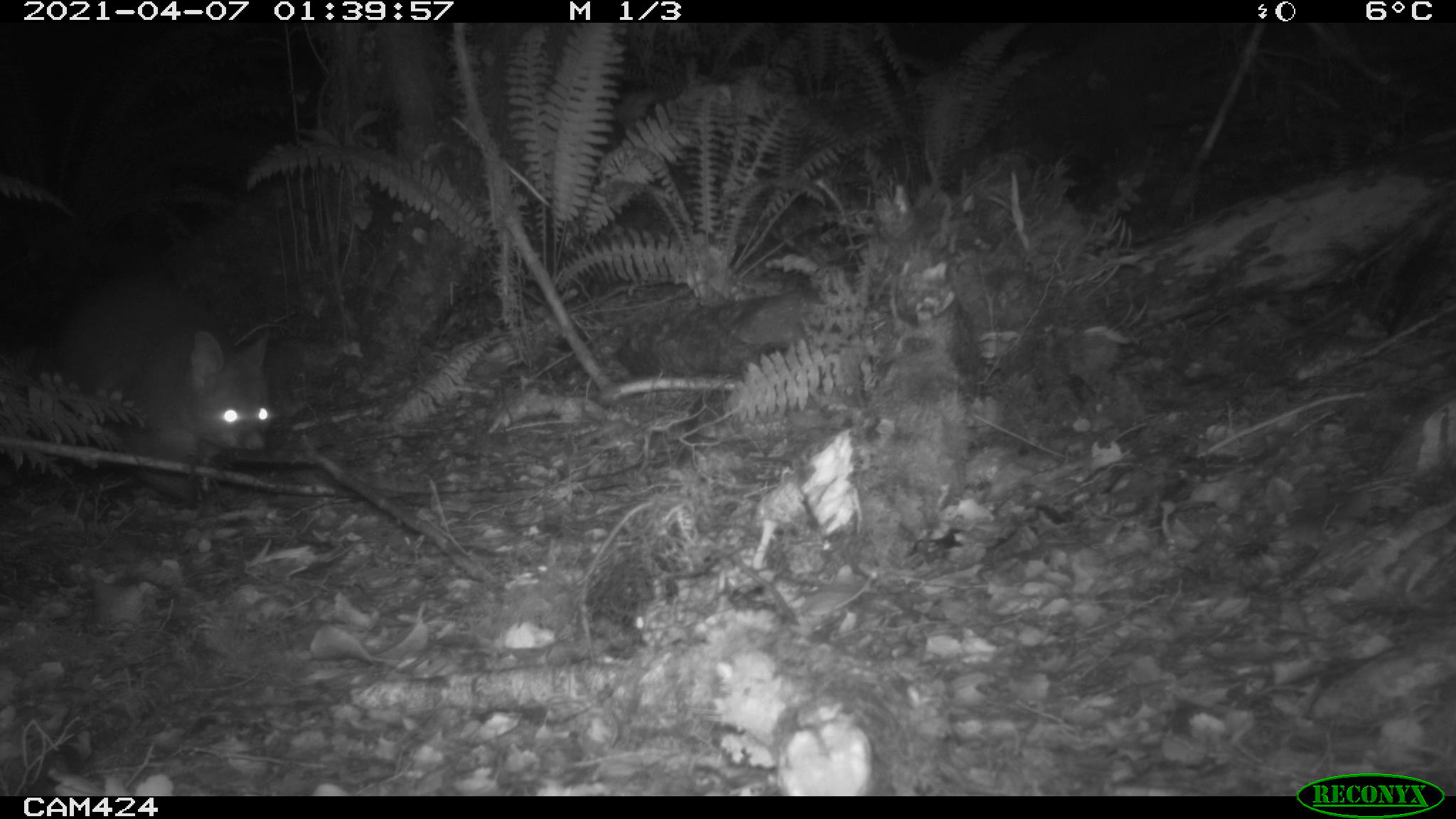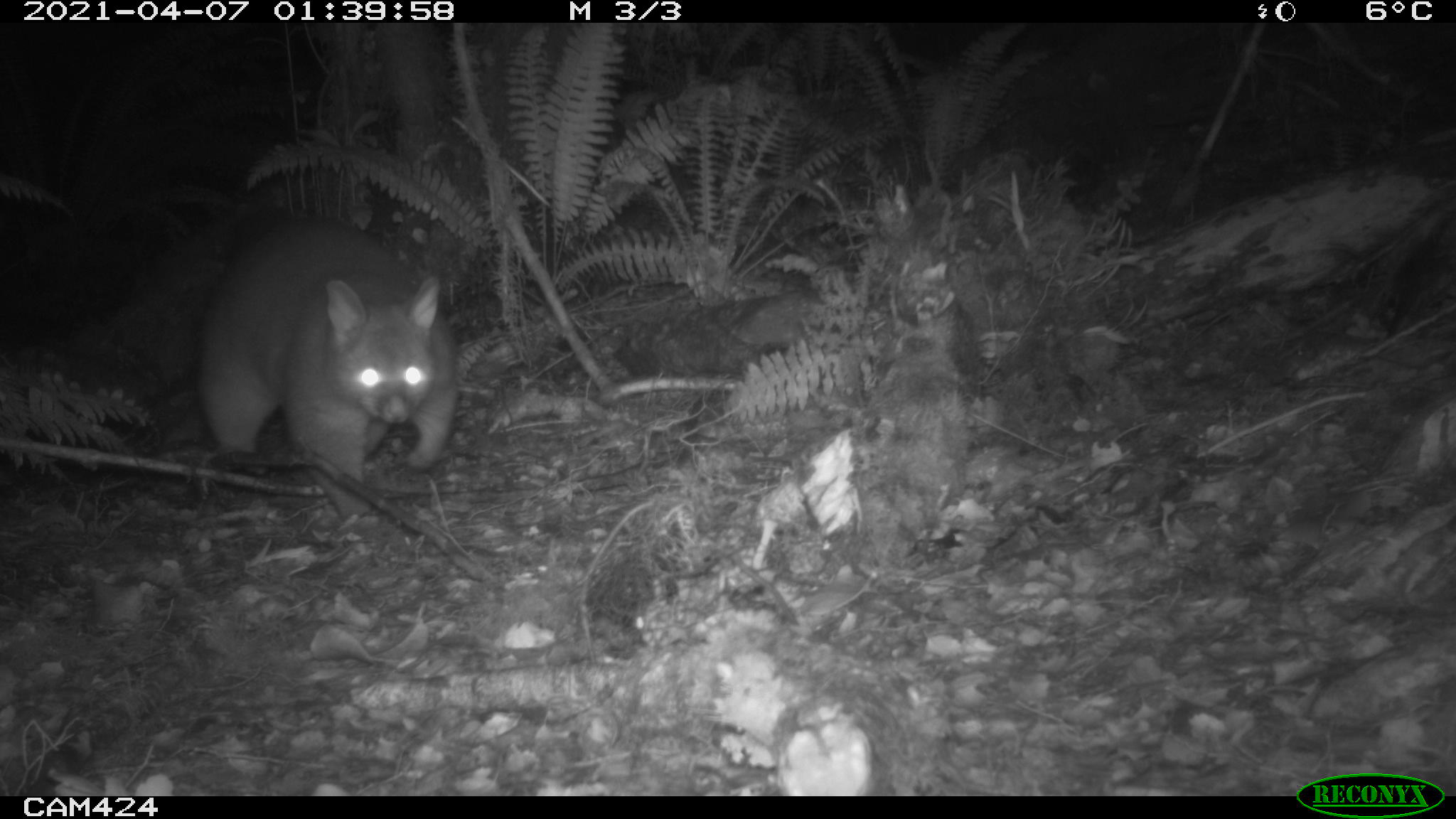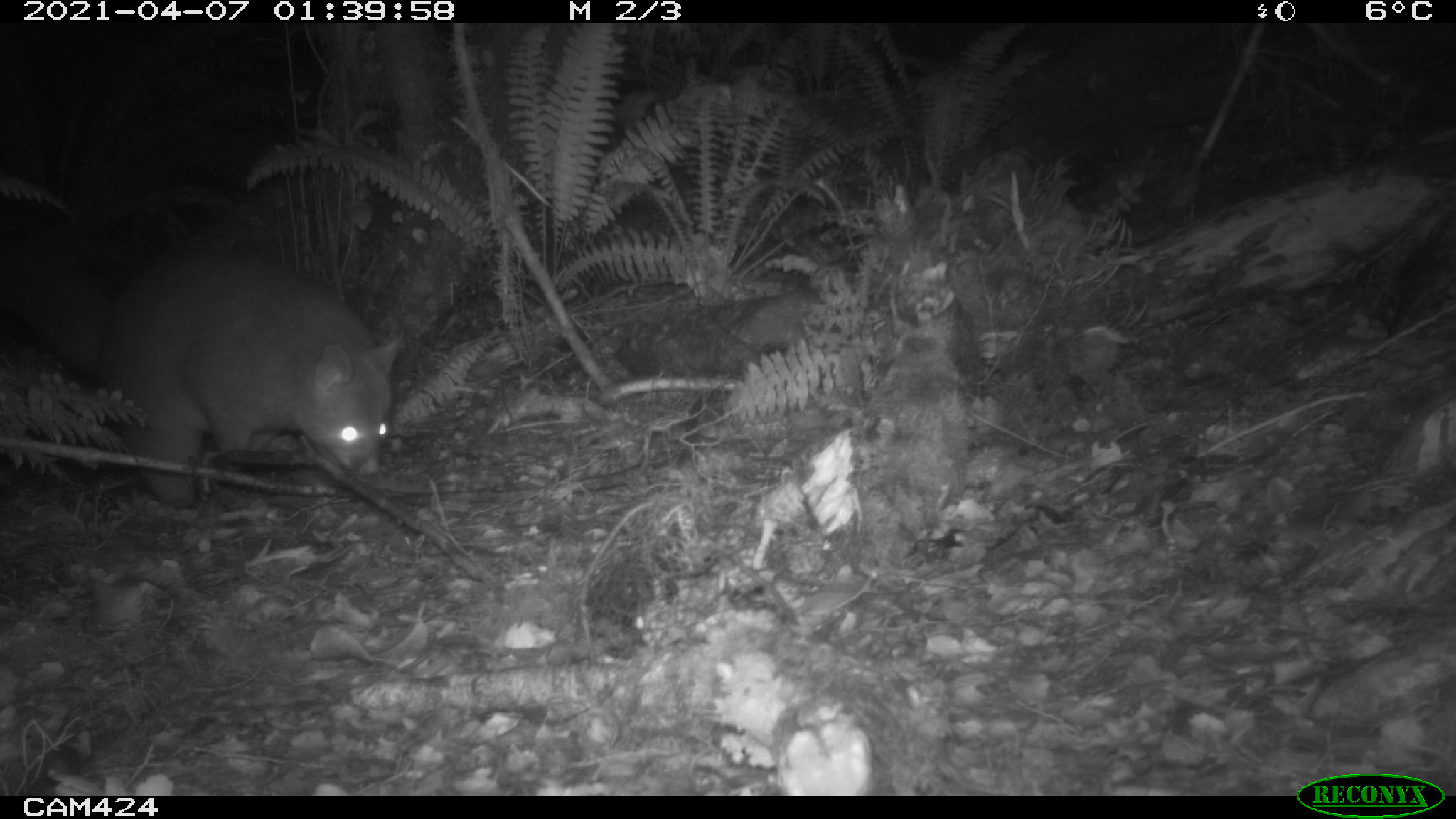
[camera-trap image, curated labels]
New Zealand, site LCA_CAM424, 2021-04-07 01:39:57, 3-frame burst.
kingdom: Animalia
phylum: Chordata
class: Mammalia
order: Diprotodontia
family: Phalangeridae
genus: Trichosurus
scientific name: Trichosurus vulpecula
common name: common brushtail possum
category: possum